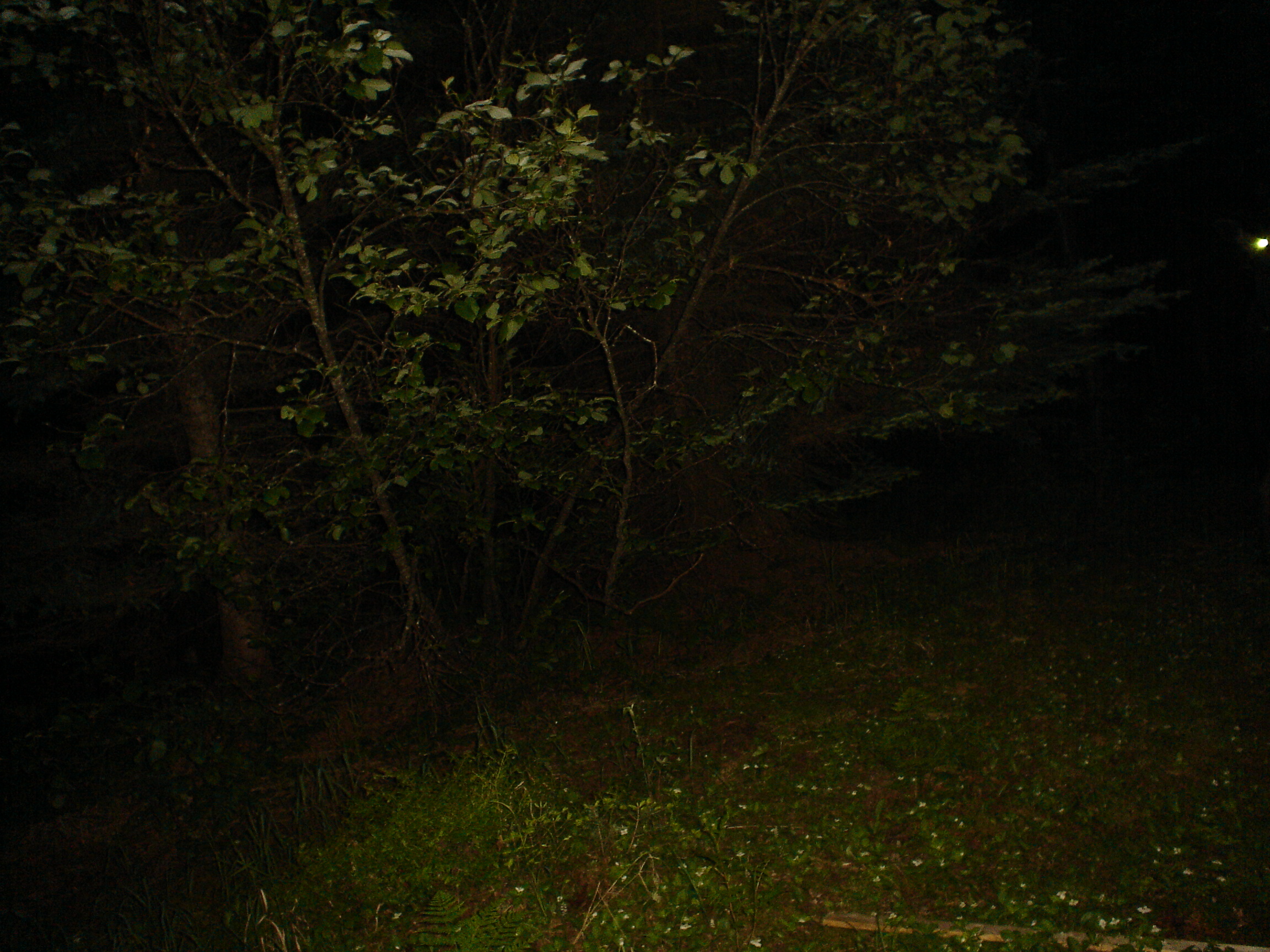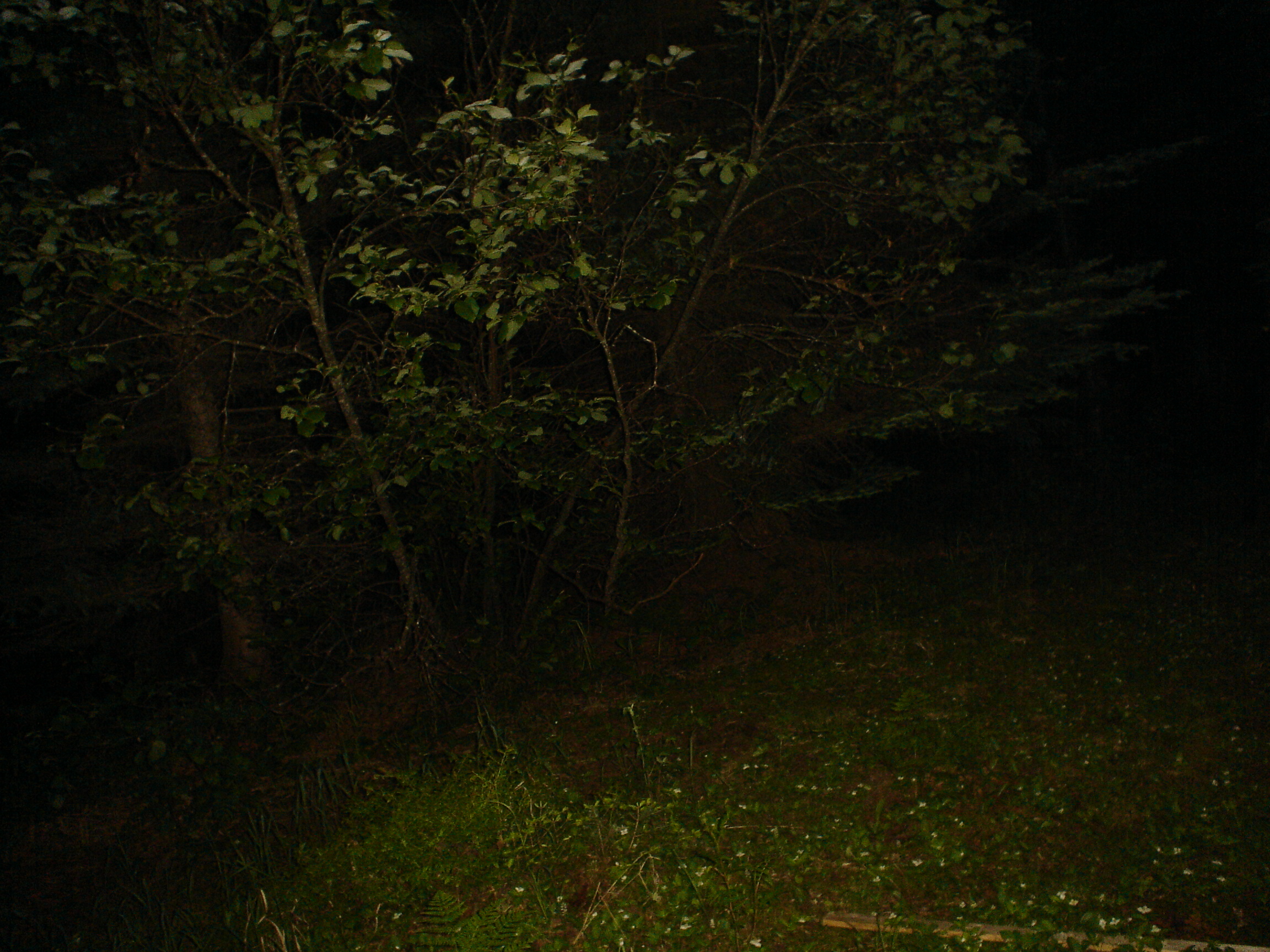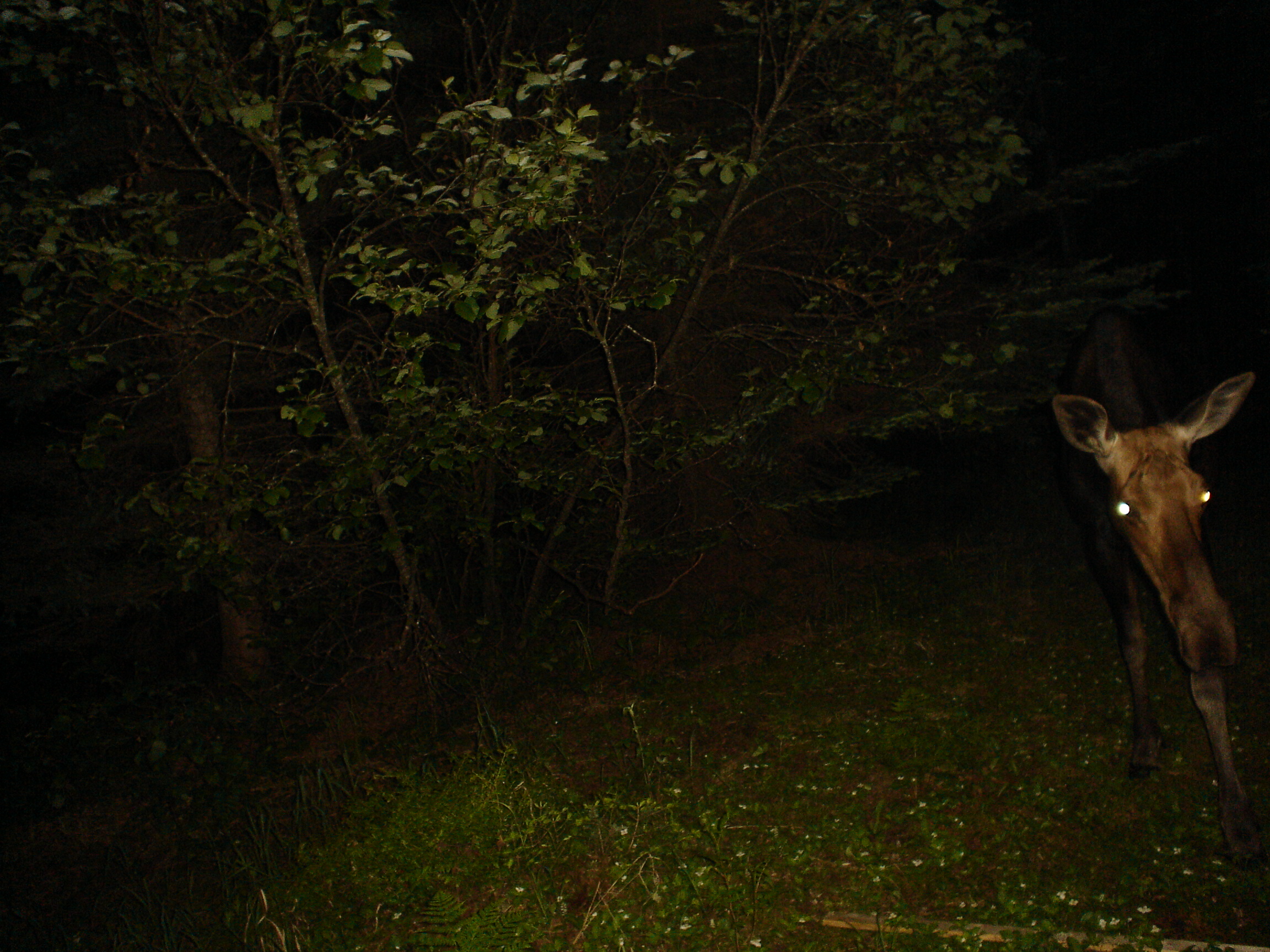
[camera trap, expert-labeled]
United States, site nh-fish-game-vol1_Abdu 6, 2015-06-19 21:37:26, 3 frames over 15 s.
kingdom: Animalia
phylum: Chordata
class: Mammalia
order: Artiodactyla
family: Cervidae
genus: Alces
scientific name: Alces alces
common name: moose